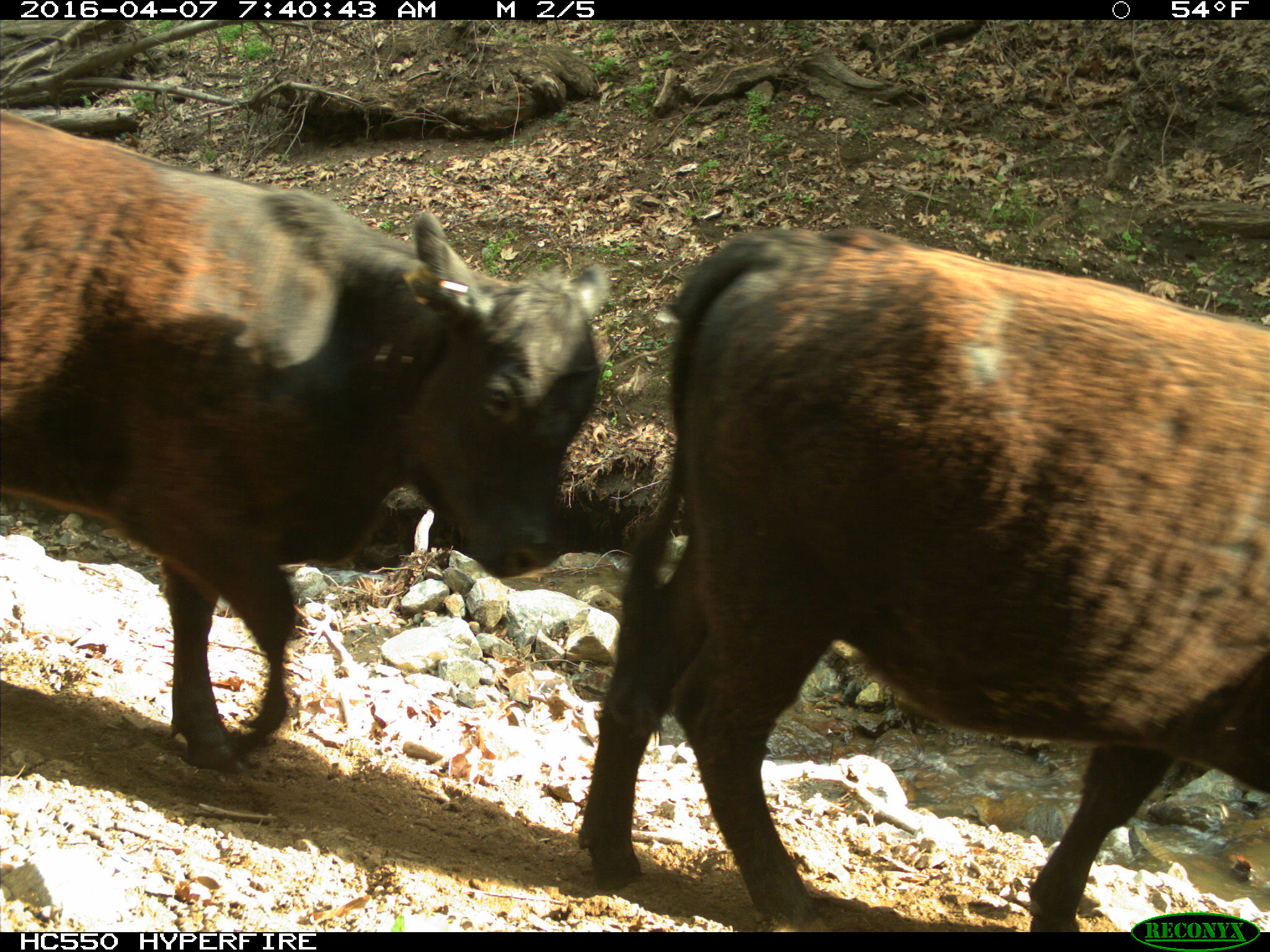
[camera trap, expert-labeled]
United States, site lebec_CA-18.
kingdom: Animalia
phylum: Chordata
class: Mammalia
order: Artiodactyla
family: Bovidae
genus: Bos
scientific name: Bos taurus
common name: domestic cow